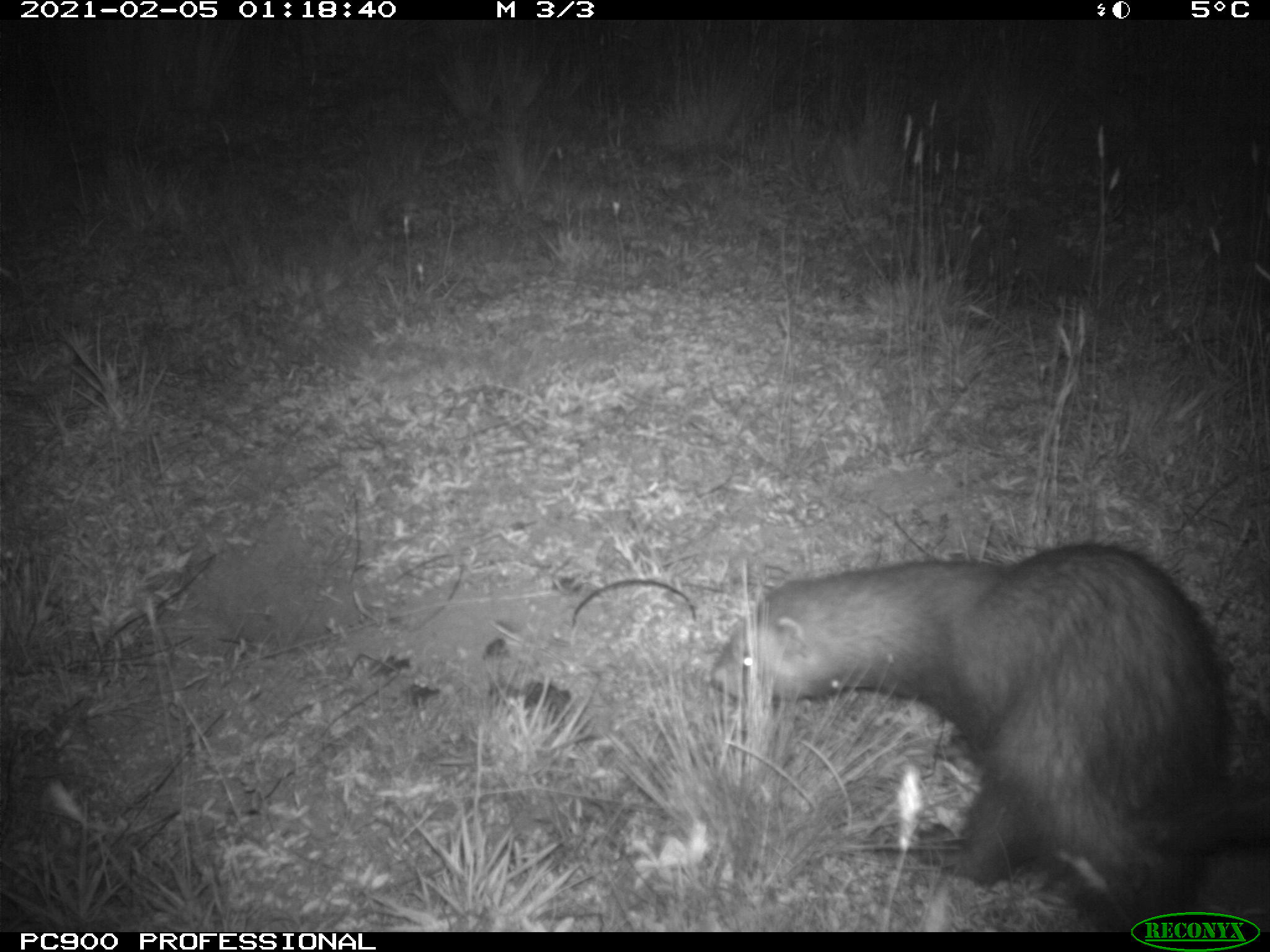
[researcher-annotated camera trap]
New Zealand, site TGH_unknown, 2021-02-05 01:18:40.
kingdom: Animalia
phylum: Chordata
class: Mammalia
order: Carnivora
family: Mustelidae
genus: Mustela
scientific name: Mustela furo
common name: ferret